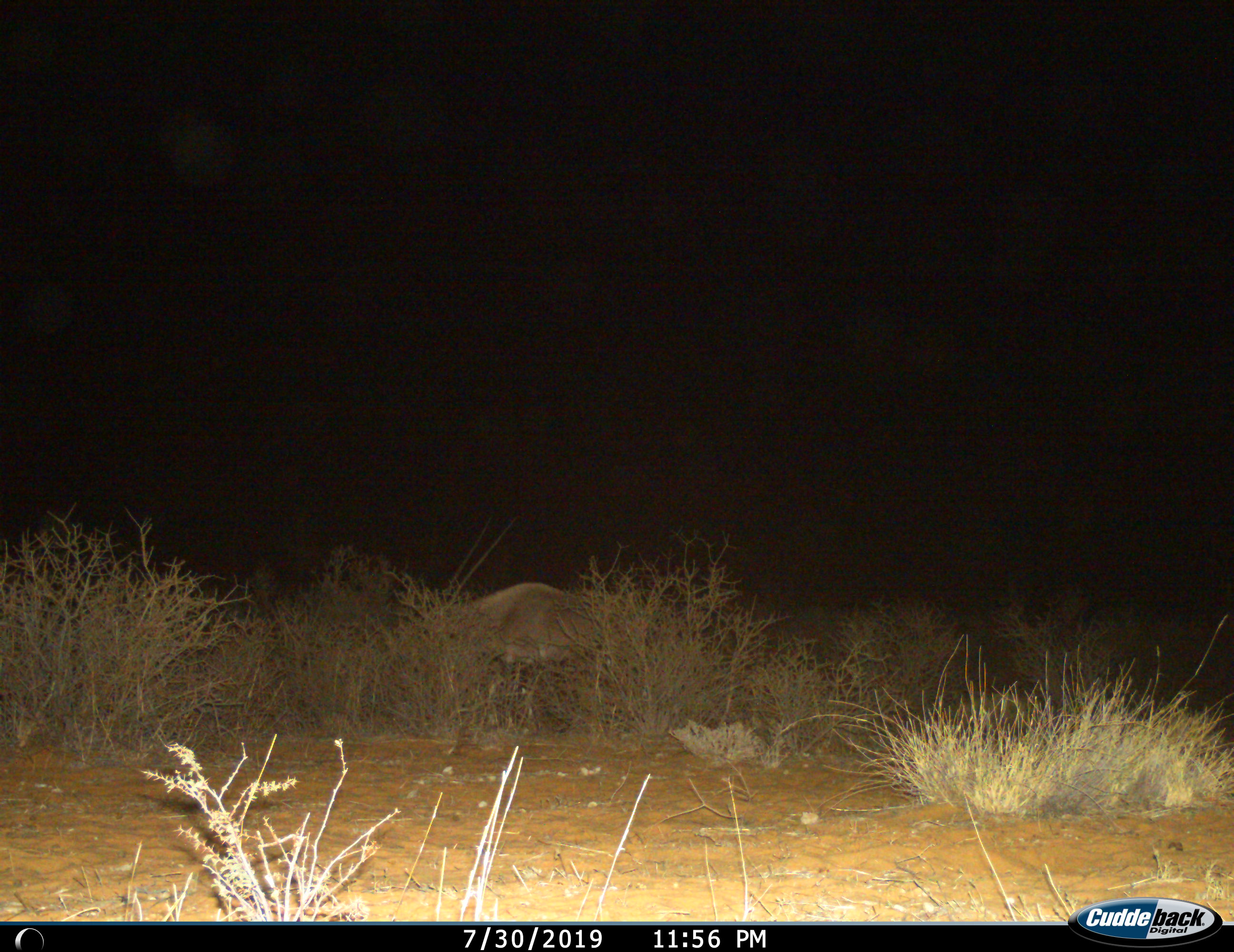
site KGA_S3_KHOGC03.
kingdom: Animalia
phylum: Chordata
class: Mammalia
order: Artiodactyla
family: Bovidae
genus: Oryx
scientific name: Oryx gazella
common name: gemsbok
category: oryx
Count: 1.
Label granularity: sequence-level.